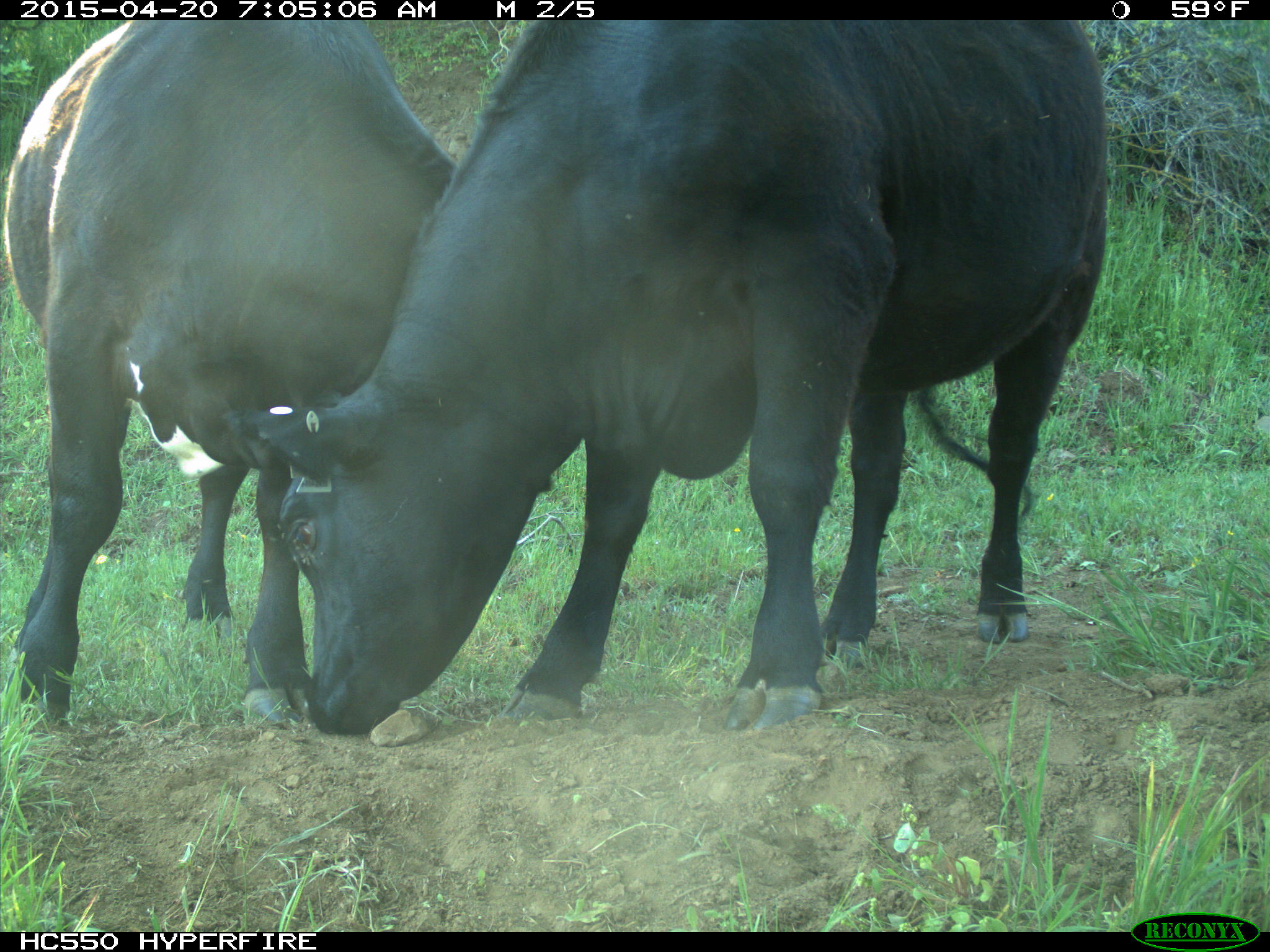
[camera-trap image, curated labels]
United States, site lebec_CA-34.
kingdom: Animalia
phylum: Chordata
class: Mammalia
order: Artiodactyla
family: Bovidae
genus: Bos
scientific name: Bos taurus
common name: domestic cow